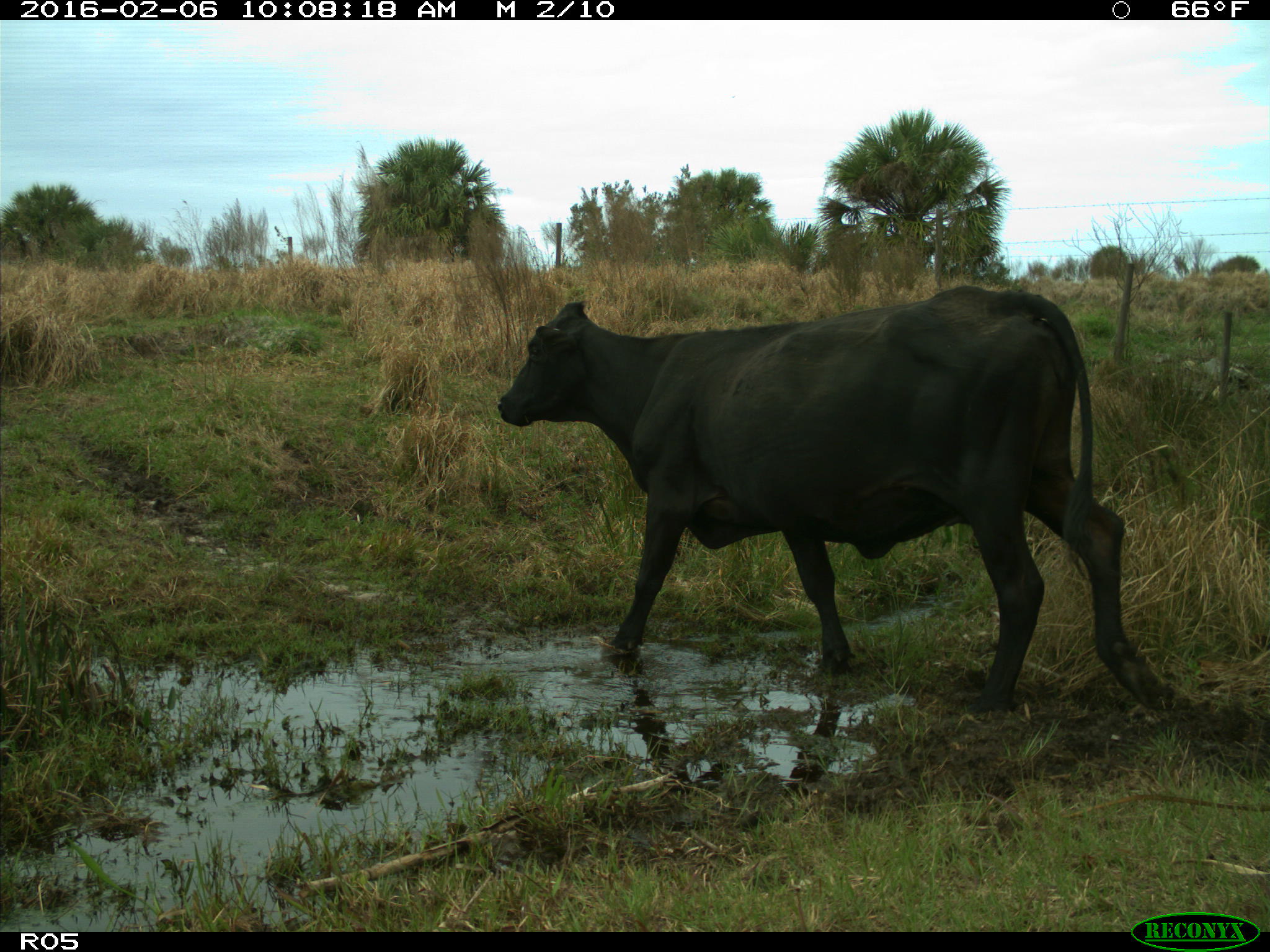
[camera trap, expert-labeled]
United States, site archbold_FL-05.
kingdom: Animalia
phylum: Chordata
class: Mammalia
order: Artiodactyla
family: Bovidae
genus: Bos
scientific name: Bos taurus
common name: domestic cow